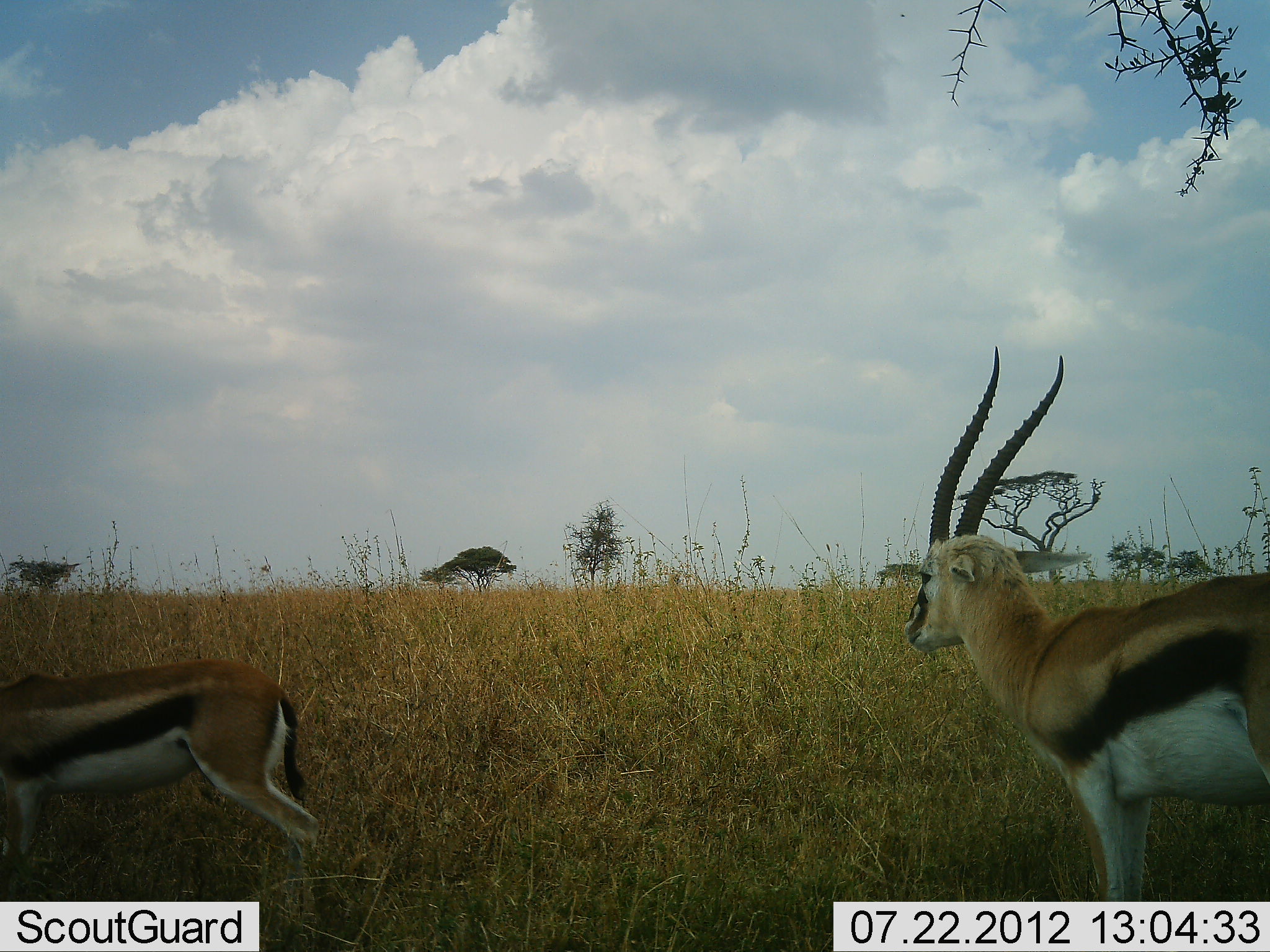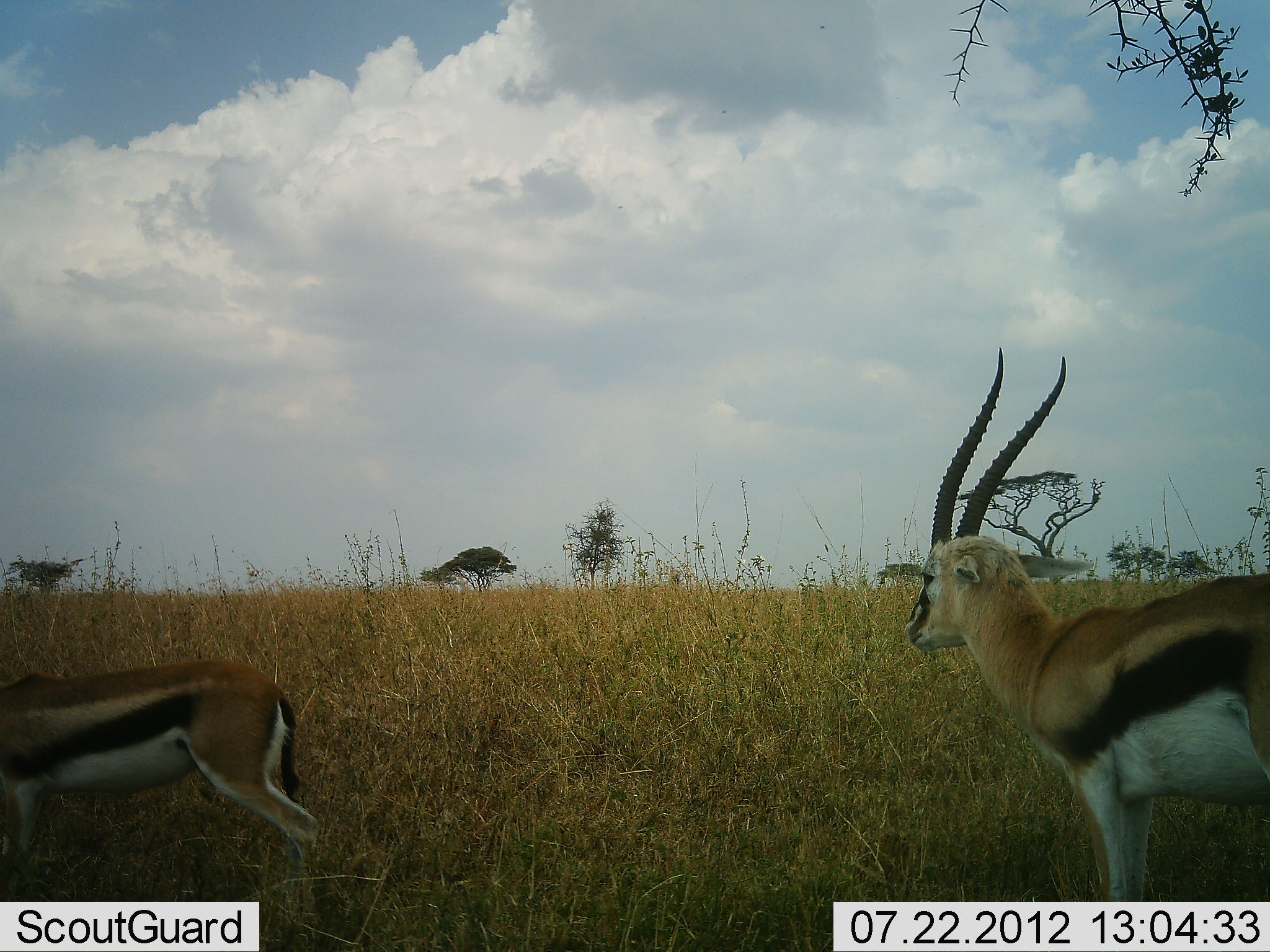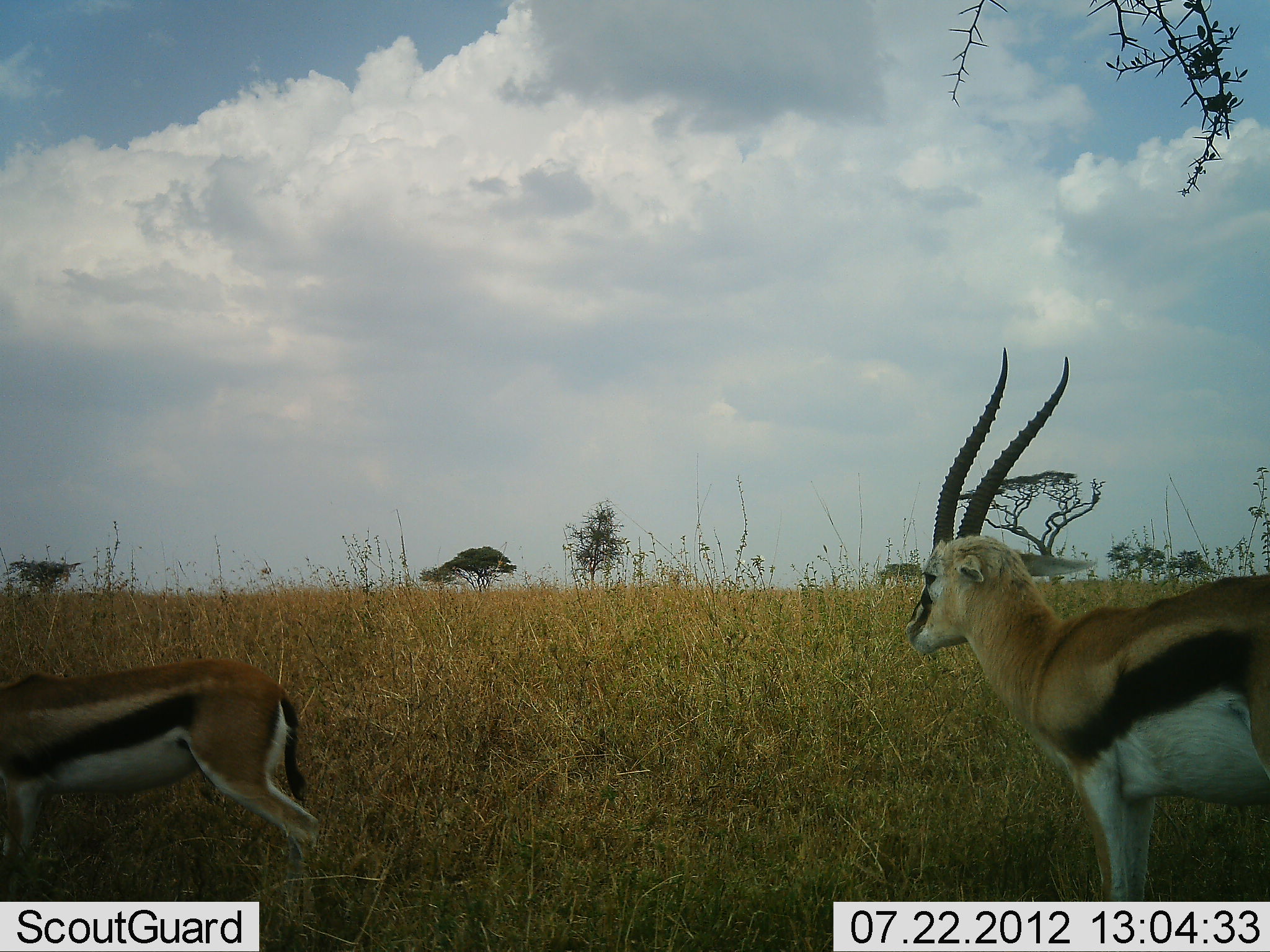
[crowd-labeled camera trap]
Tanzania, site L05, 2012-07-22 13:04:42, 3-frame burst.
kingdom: Animalia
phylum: Chordata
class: Mammalia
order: Artiodactyla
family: Bovidae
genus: Eudorcas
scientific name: Eudorcas thomsonii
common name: thomson's gazelle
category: gazellethomsons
Gazellethomsons (thomson's gazelle) (Eudorcas thomsonii), count 2. Behavior (volunteer vote fractions): standing 100%, resting 0%, moving 0%, interacting 0%. Young present (vote fraction): 10%. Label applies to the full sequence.